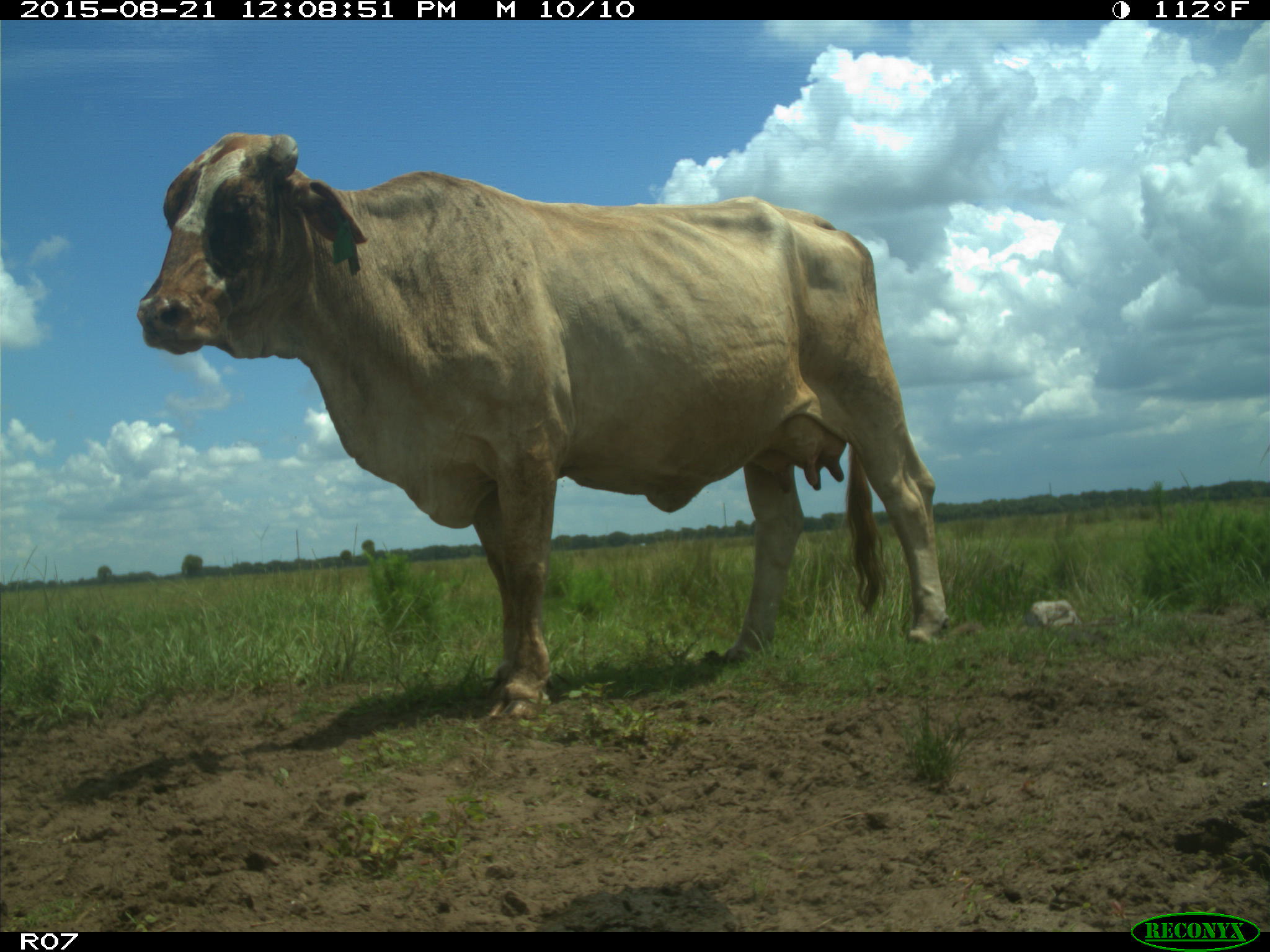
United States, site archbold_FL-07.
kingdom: Animalia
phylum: Chordata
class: Mammalia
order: Artiodactyla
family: Bovidae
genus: Bos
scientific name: Bos taurus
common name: domestic cow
Bos taurus (domestic cow).